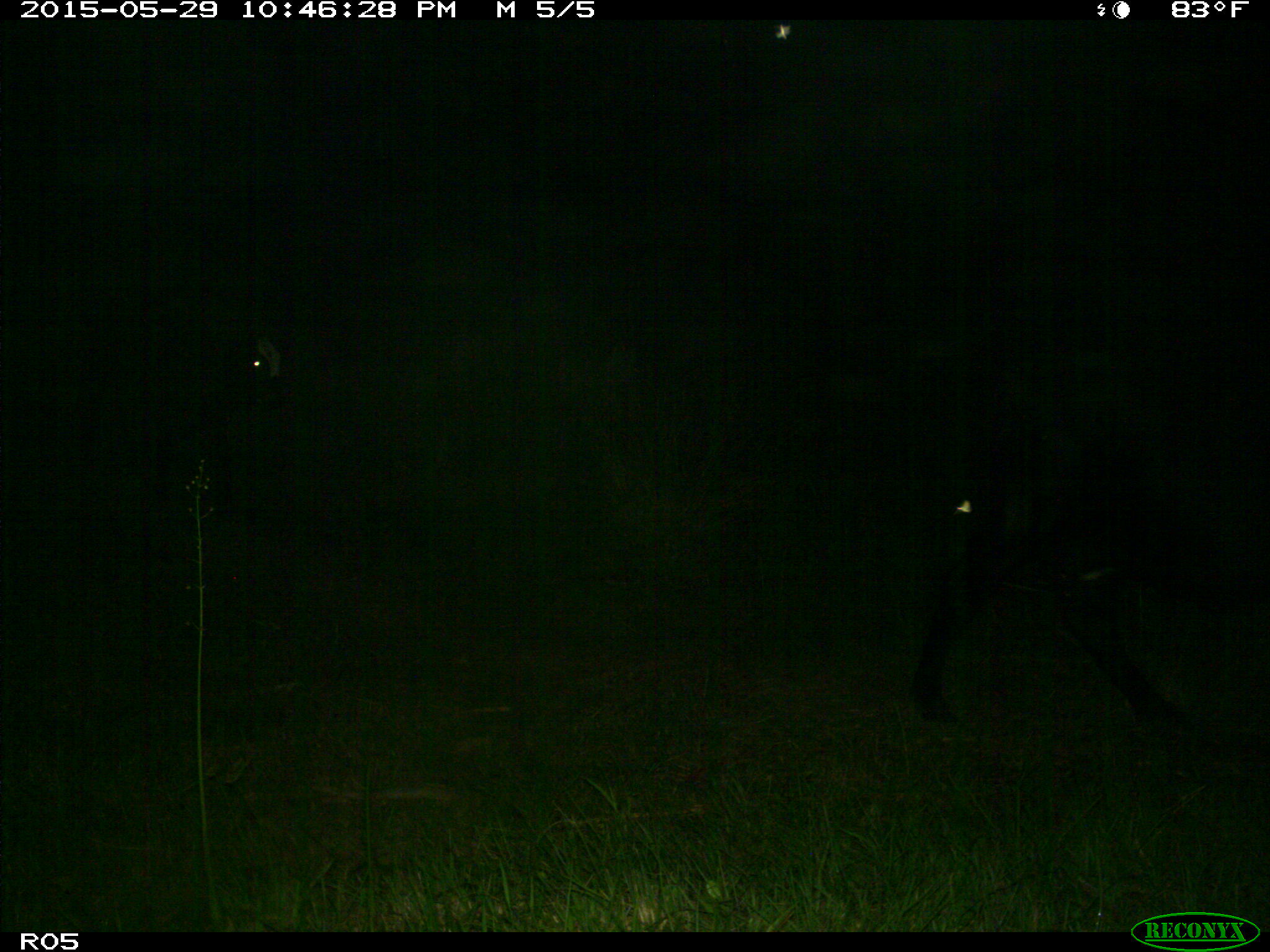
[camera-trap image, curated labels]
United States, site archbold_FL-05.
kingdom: Animalia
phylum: Chordata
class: Mammalia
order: Artiodactyla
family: Bovidae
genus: Bos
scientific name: Bos taurus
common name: domestic cow